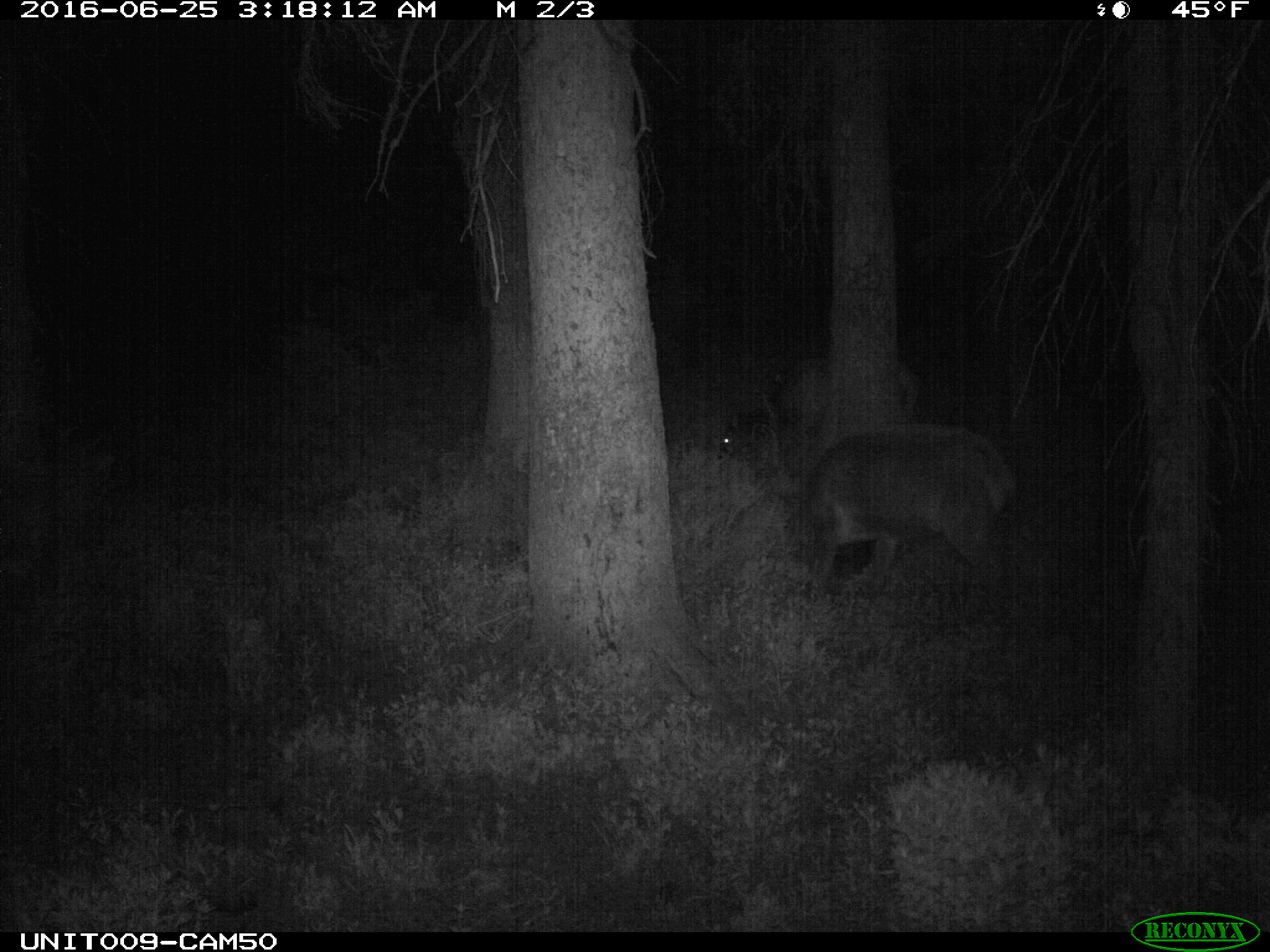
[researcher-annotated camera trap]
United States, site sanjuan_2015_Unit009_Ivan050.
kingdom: Animalia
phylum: Chordata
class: Mammalia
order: Artiodactyla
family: Cervidae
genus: Cervus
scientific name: Cervus elaphus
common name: red deer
Cervus elaphus (red deer).